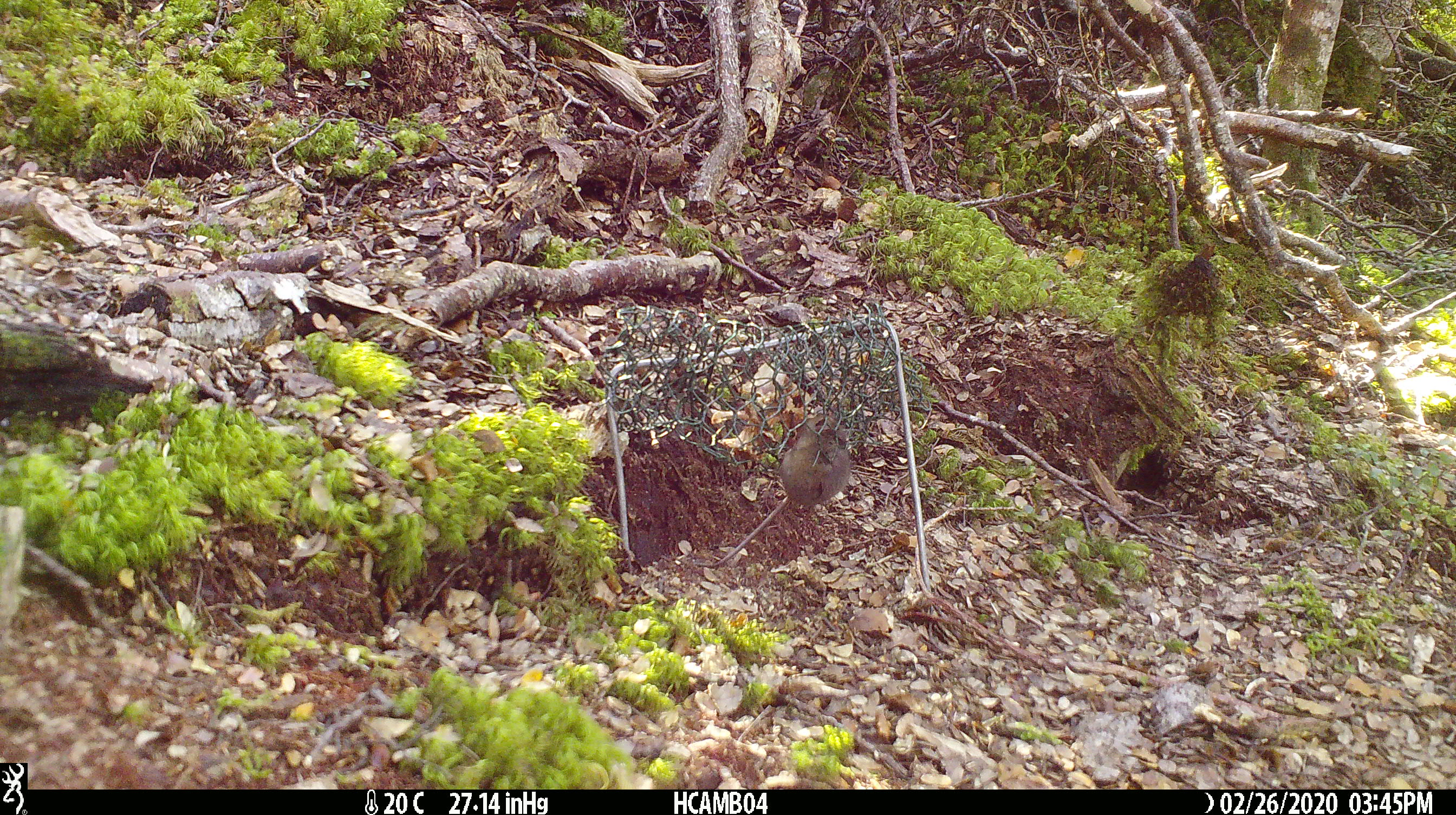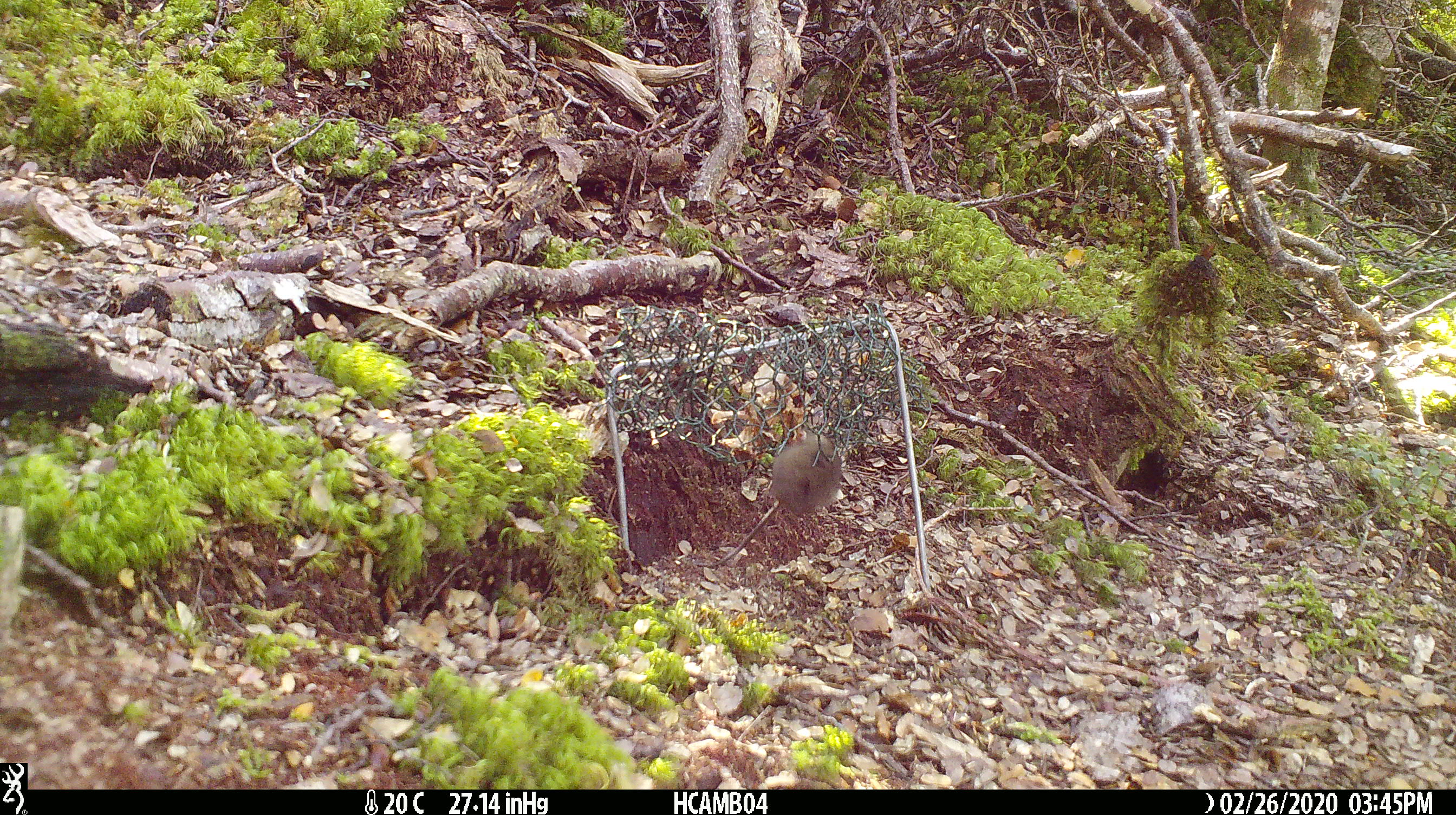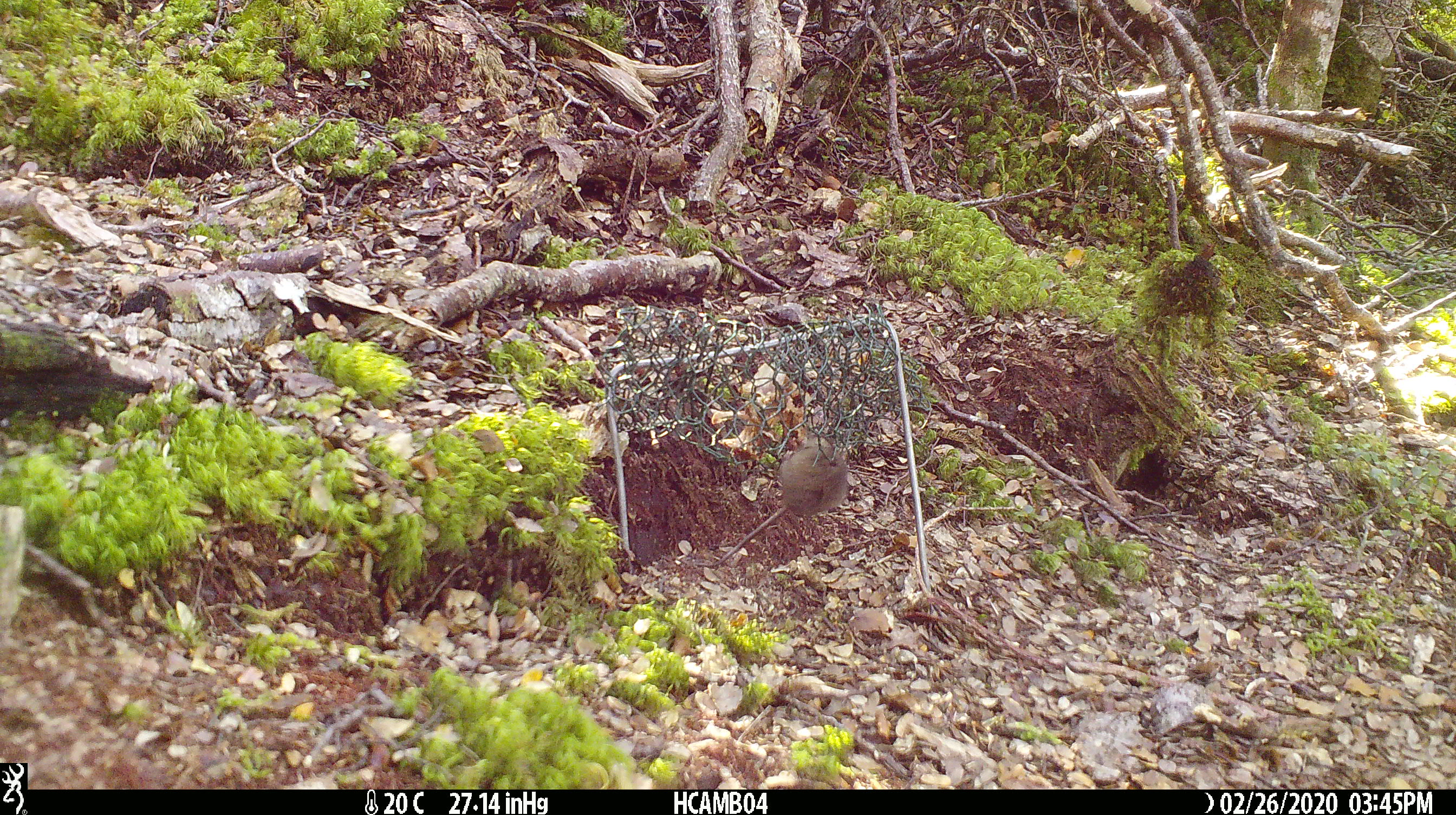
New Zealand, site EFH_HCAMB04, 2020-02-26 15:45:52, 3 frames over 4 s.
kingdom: Animalia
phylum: Chordata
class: Mammalia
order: Rodentia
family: Muridae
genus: Mus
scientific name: Mus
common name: mouse